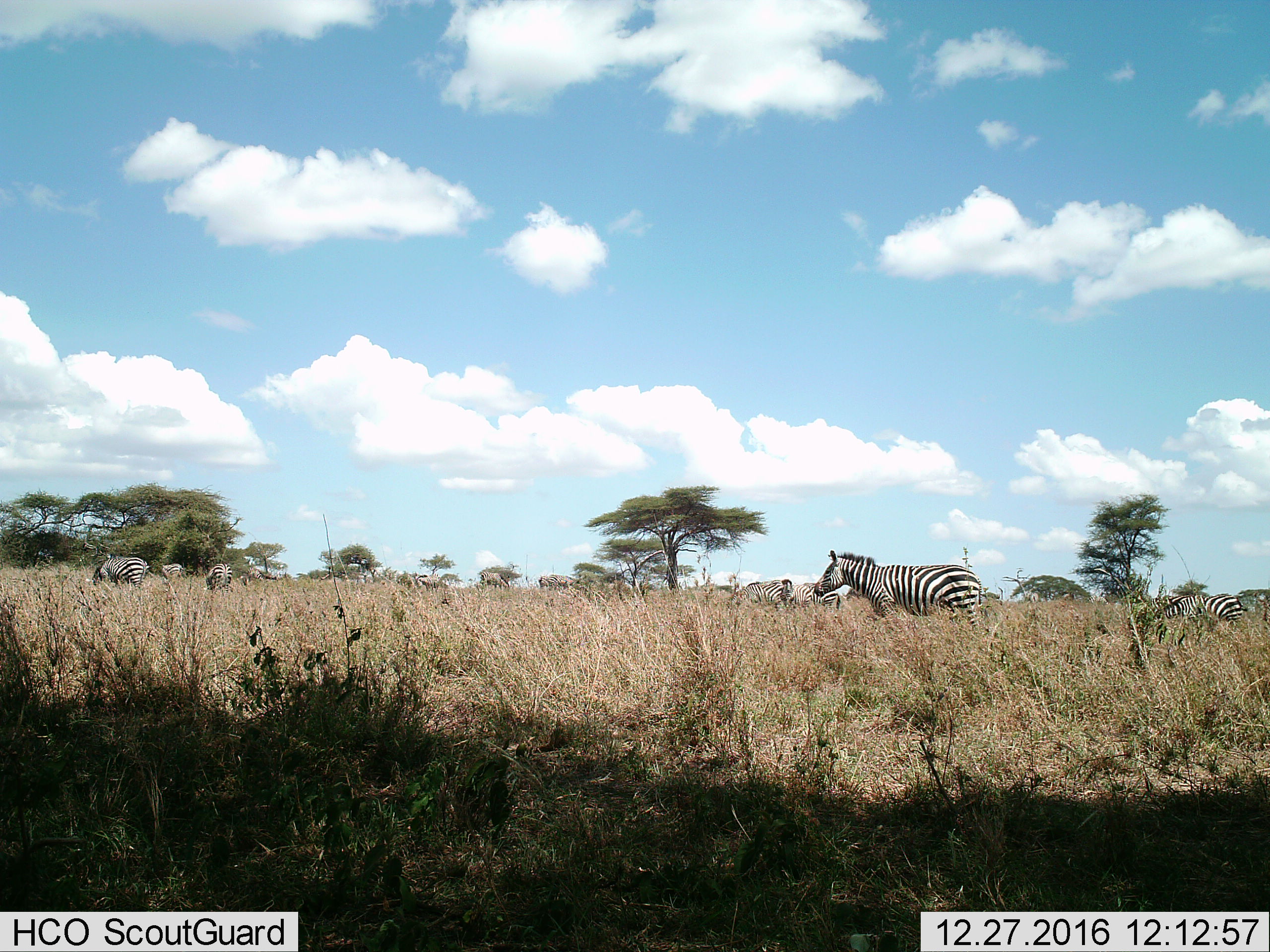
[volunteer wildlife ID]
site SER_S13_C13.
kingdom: Animalia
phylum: Chordata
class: Mammalia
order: Perissodactyla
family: Equidae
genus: Equus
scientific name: Equus quagga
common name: plains zebra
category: zebraplains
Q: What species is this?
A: Zebraplains (plains zebra) (Equus quagga).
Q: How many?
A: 11-50.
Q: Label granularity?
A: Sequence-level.